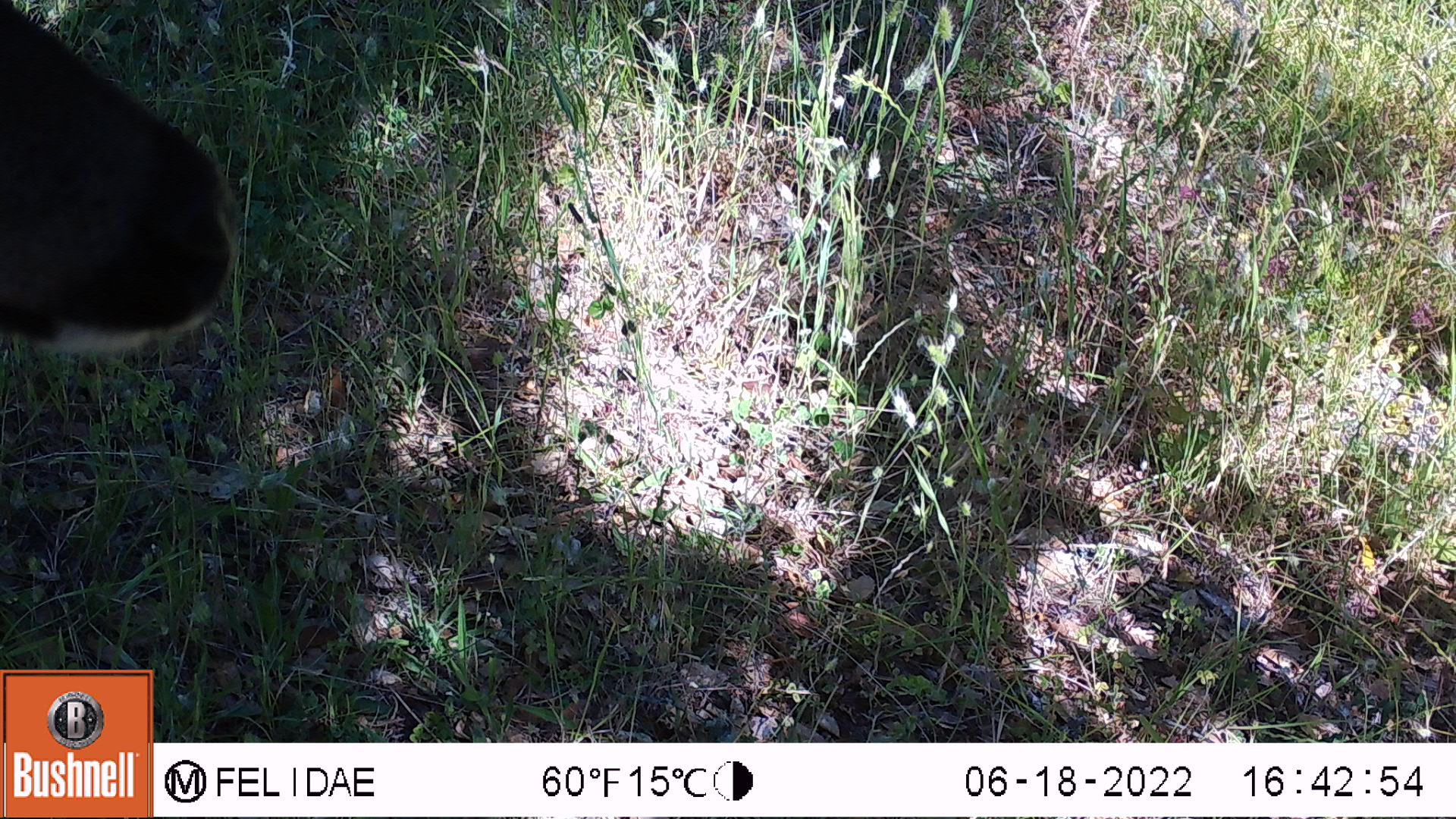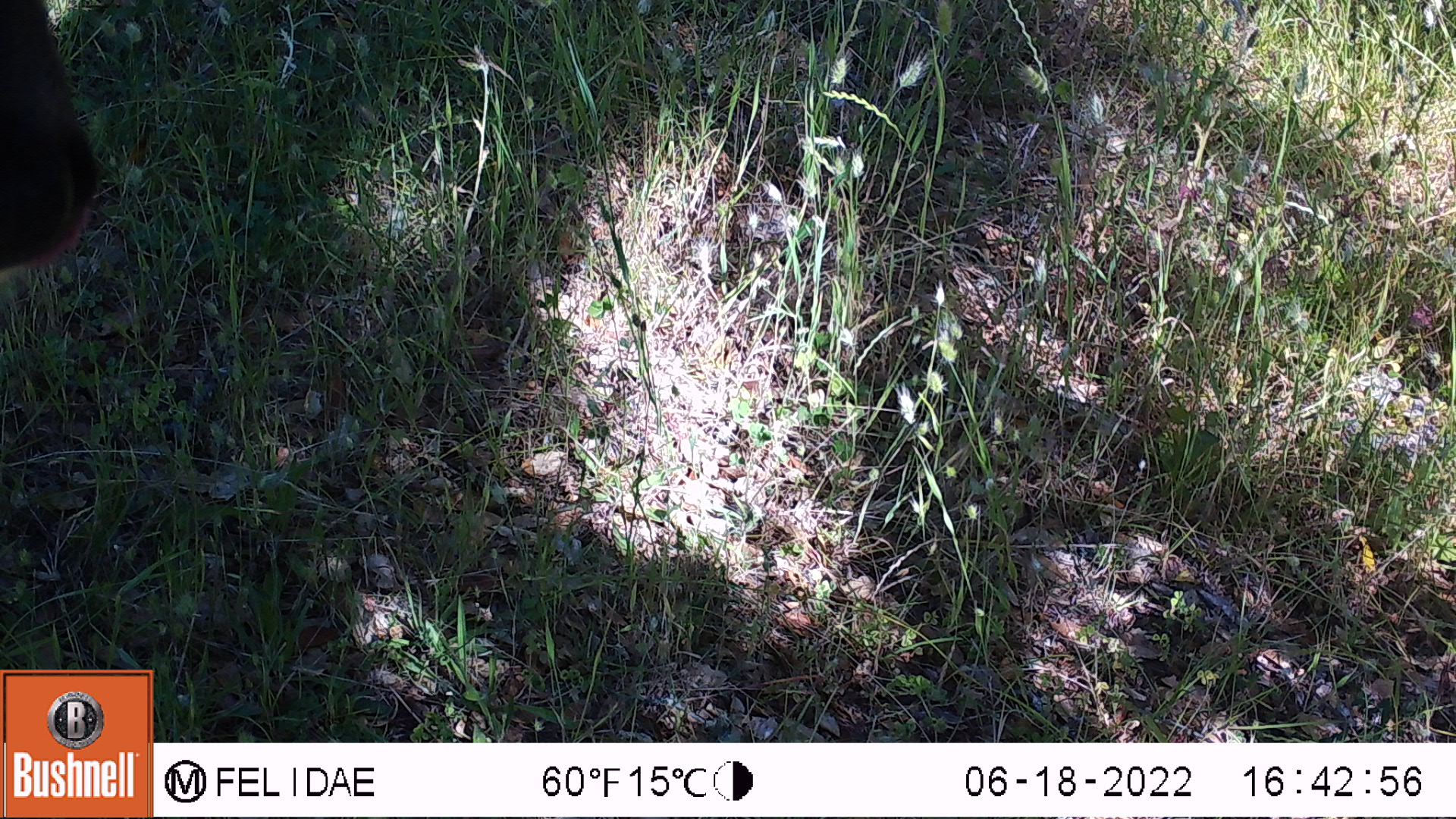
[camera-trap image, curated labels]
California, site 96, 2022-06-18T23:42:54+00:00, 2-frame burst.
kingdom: Animalia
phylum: Chordata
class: Mammalia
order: Artiodactyla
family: Cervidae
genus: Odocoileus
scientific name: Odocoileus hemionus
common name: mule deer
Mule deer (Odocoileus hemionus).